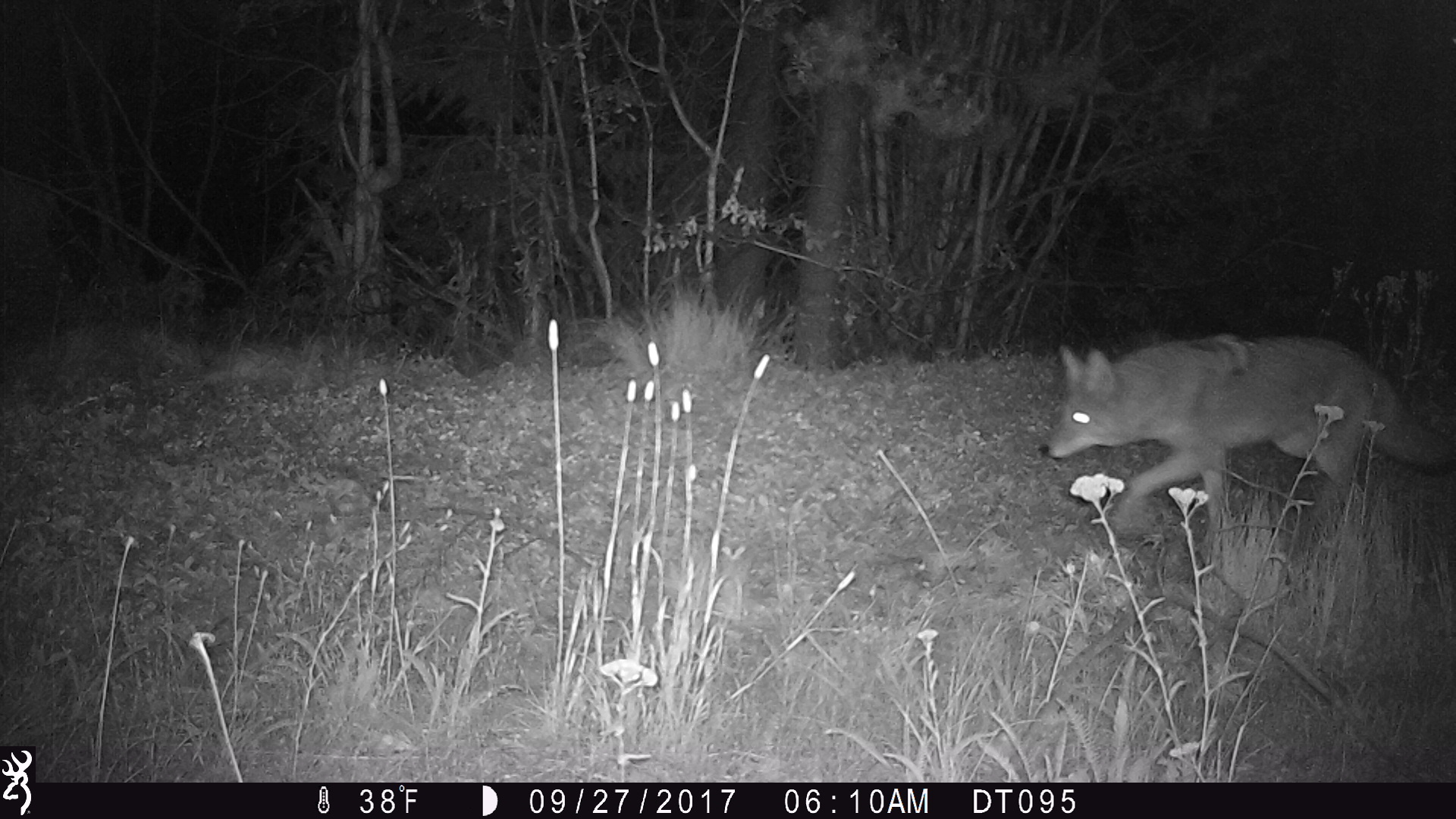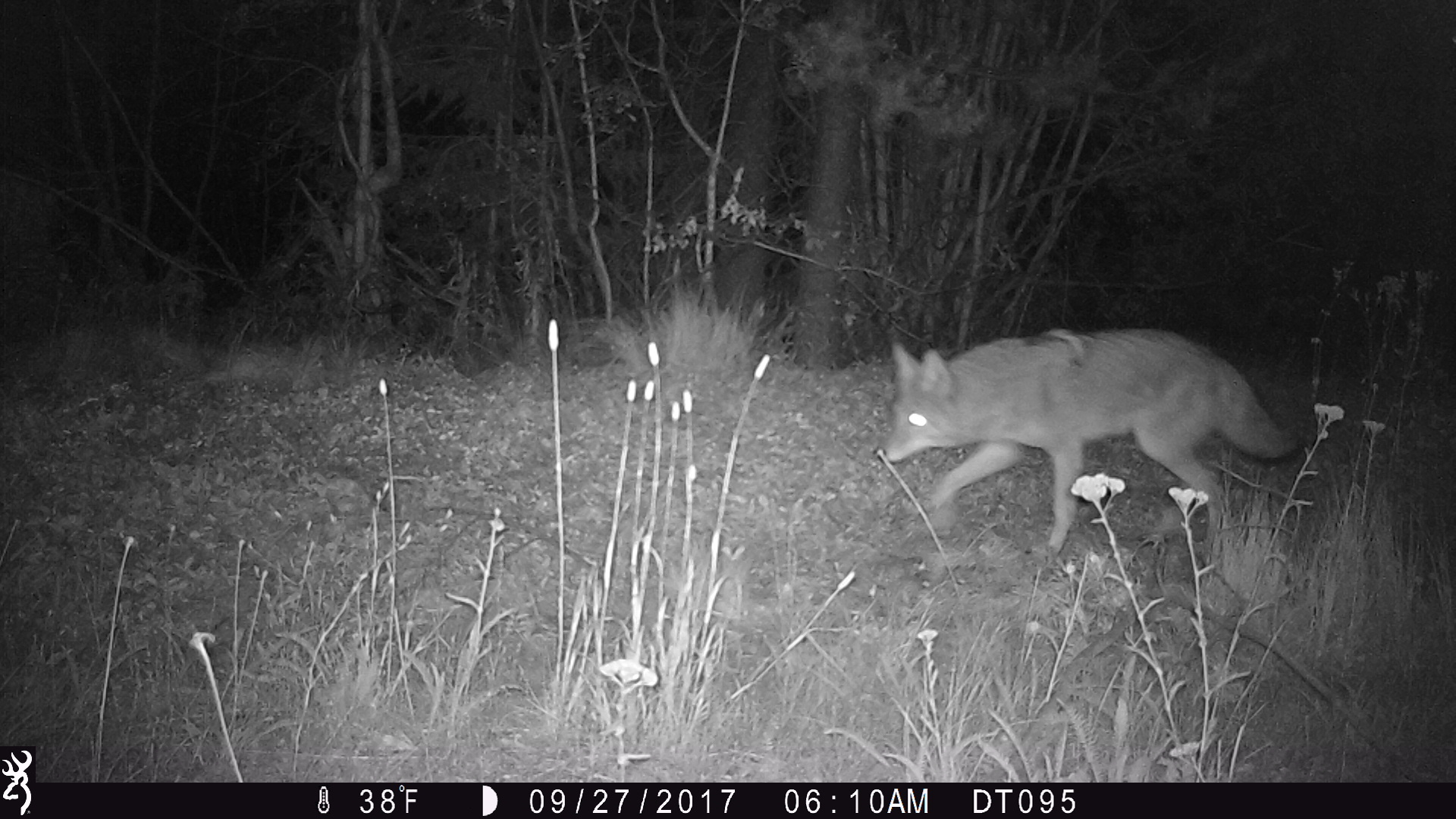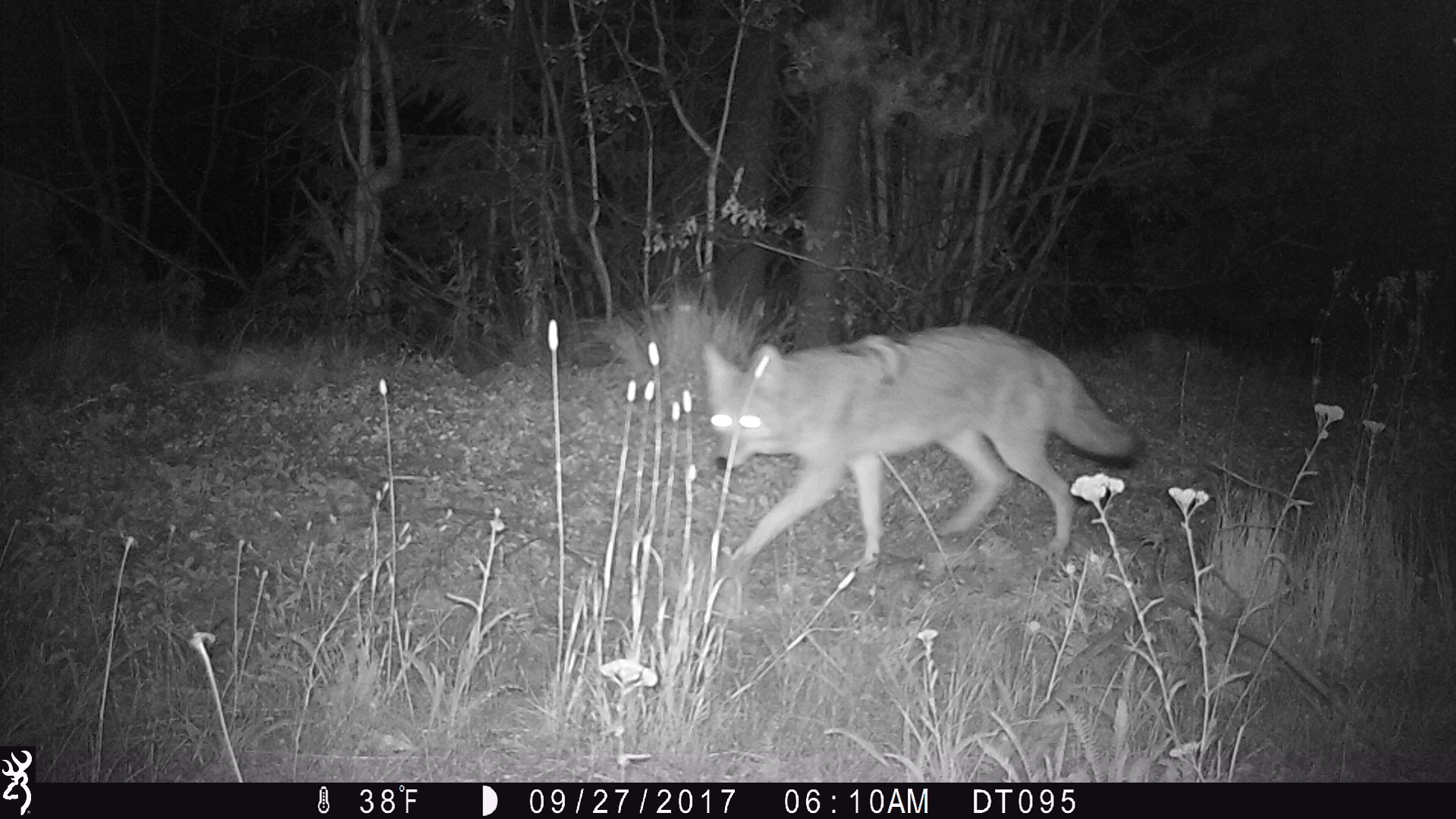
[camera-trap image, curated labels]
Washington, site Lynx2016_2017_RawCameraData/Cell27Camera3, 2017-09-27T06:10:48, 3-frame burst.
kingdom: Animalia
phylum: Chordata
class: Mammalia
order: Carnivora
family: Canidae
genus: Canis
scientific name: Canis latrans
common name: coyote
Canis latrans (coyote). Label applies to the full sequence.